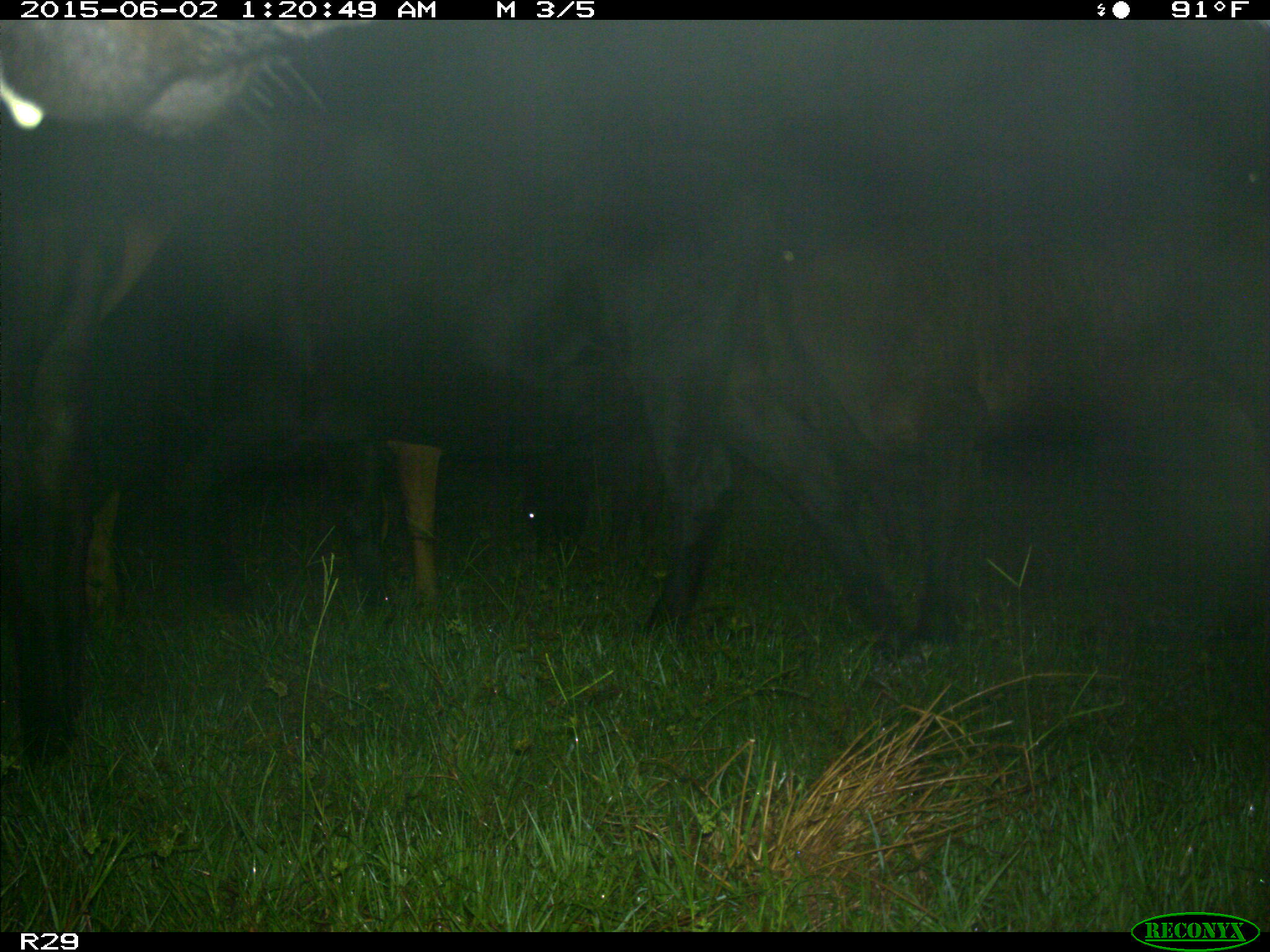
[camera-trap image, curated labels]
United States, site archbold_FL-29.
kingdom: Animalia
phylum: Chordata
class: Mammalia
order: Artiodactyla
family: Bovidae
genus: Bos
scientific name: Bos taurus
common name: domestic cow